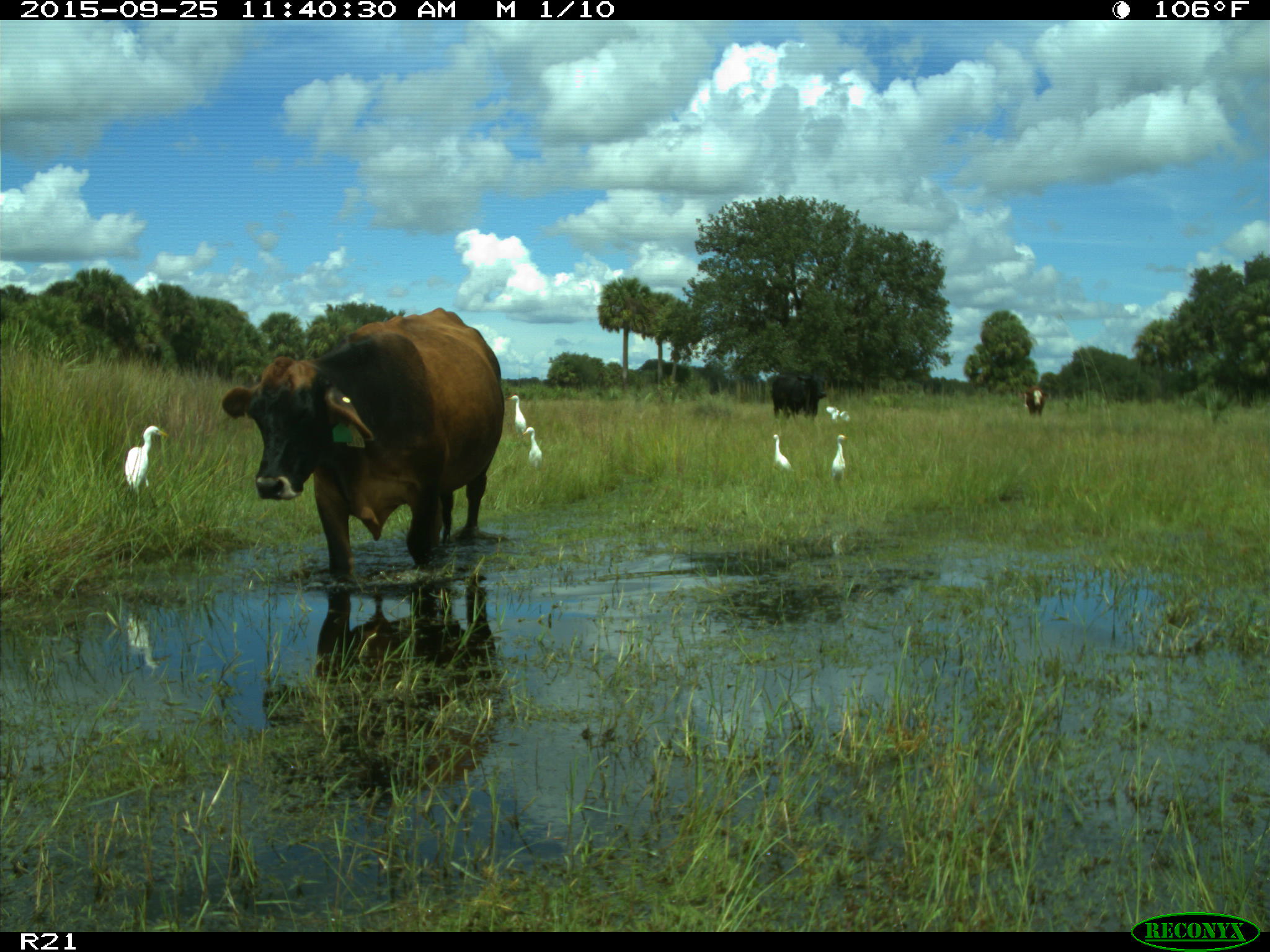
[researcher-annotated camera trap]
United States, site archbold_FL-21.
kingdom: Animalia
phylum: Chordata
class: Mammalia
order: Artiodactyla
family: Bovidae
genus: Bos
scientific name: Bos taurus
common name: domestic cow